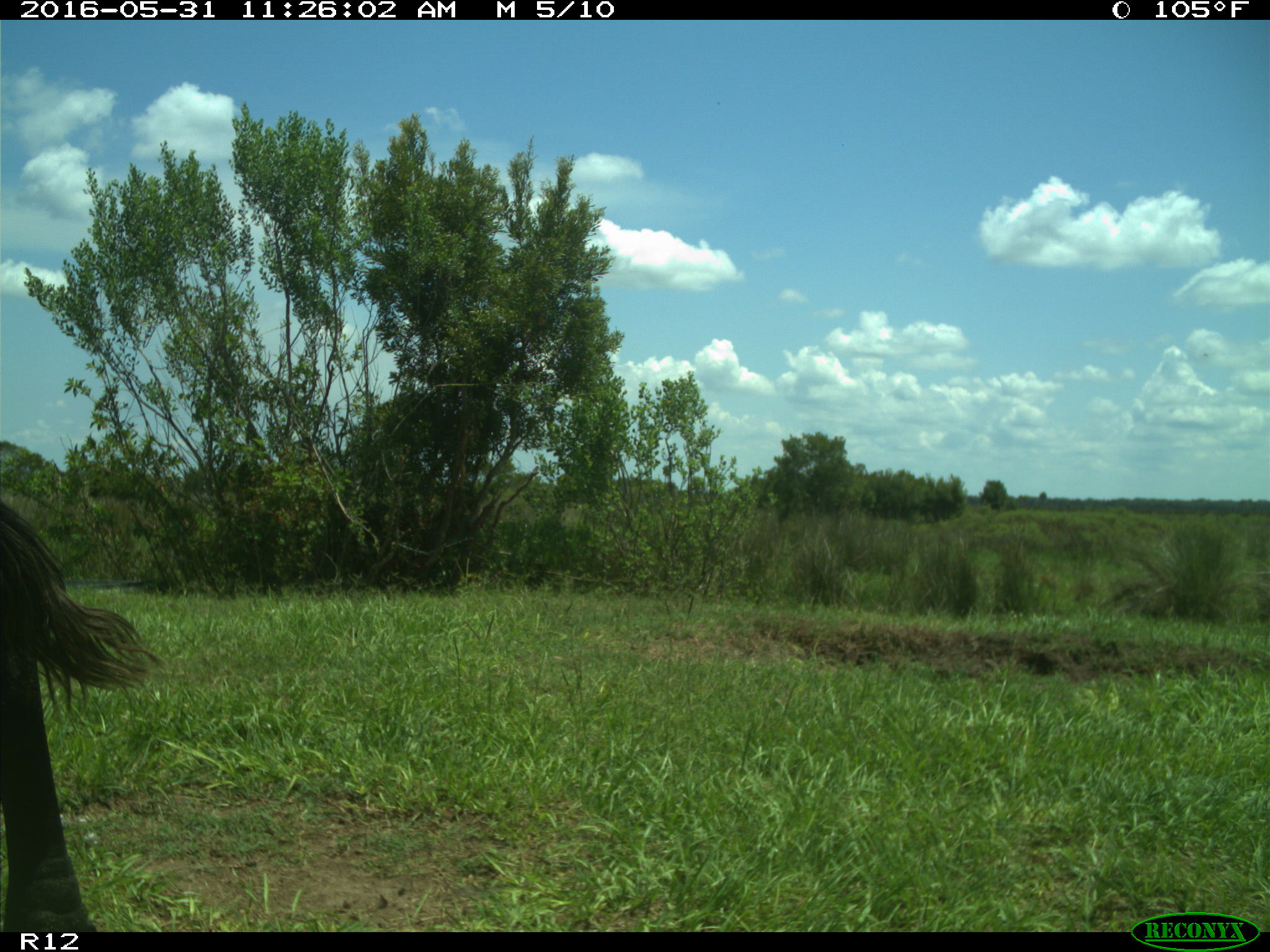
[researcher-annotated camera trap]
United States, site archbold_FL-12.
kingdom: Animalia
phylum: Chordata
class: Mammalia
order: Artiodactyla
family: Bovidae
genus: Bos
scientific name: Bos taurus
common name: domestic cow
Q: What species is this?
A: Bos taurus (domestic cow).